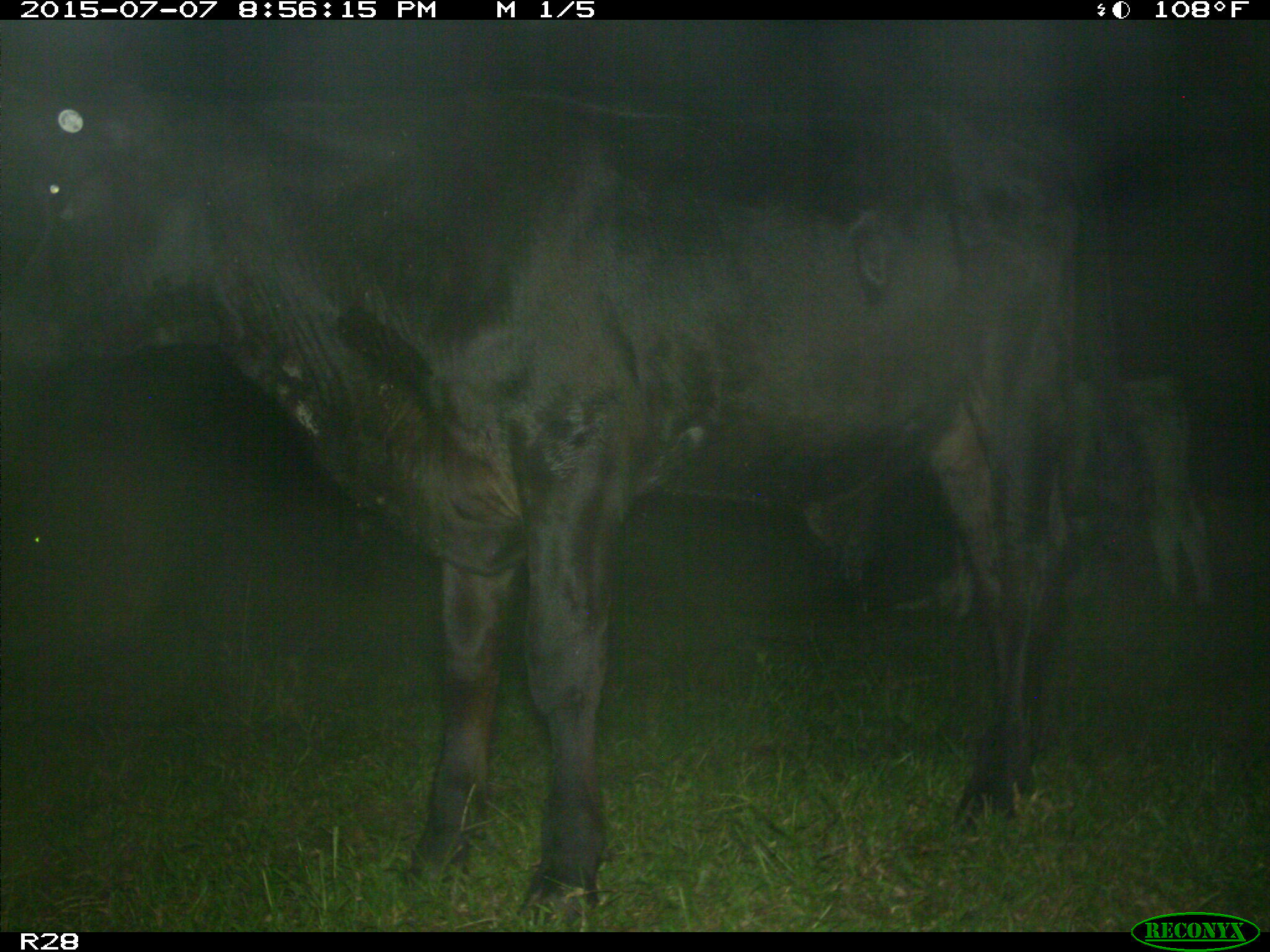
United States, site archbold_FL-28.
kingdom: Animalia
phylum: Chordata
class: Mammalia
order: Artiodactyla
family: Bovidae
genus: Bos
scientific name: Bos taurus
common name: domestic cow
Bos taurus (domestic cow).